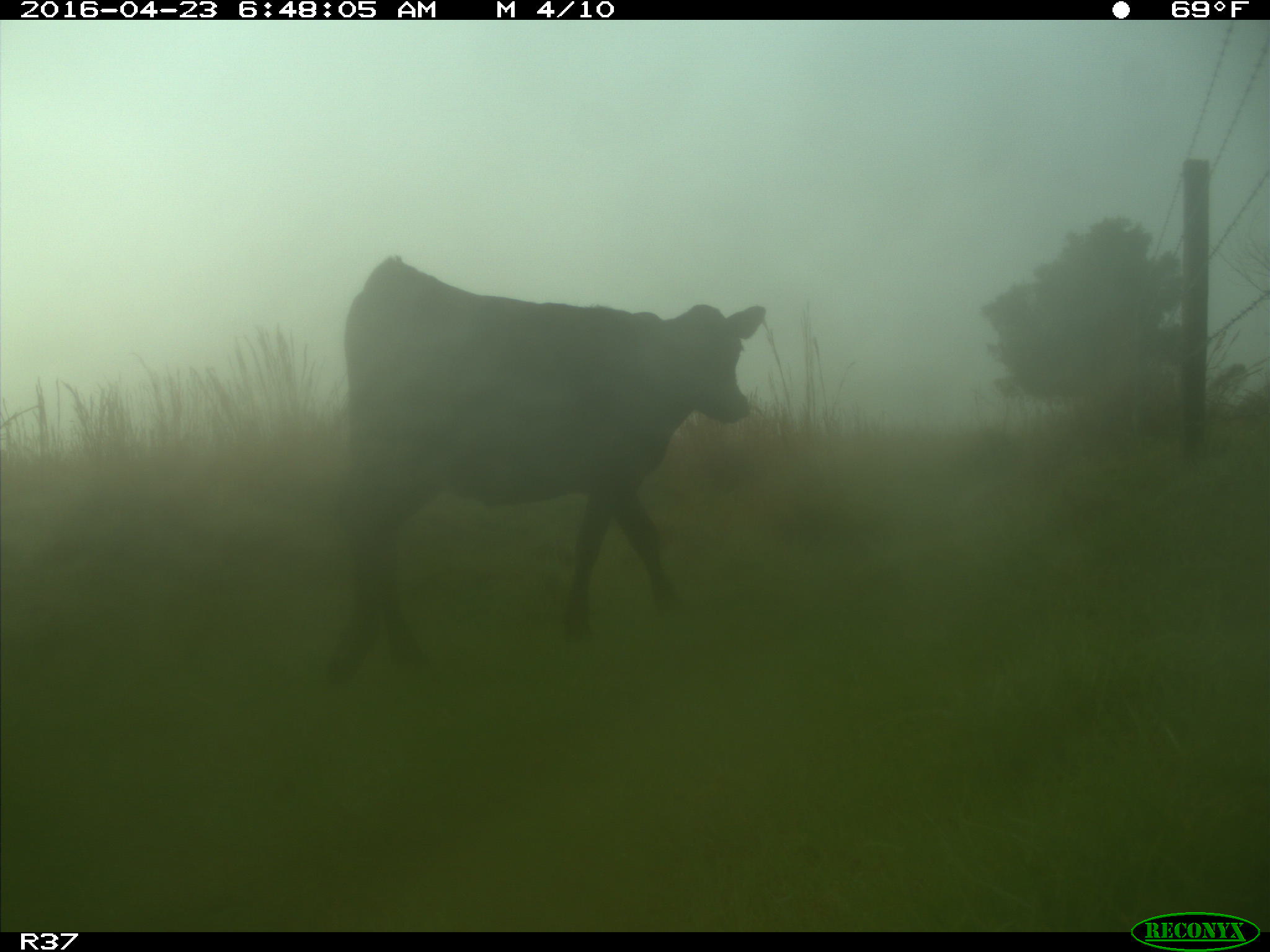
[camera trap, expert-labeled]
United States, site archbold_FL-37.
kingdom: Animalia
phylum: Chordata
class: Mammalia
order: Artiodactyla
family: Bovidae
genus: Bos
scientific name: Bos taurus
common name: domestic cow